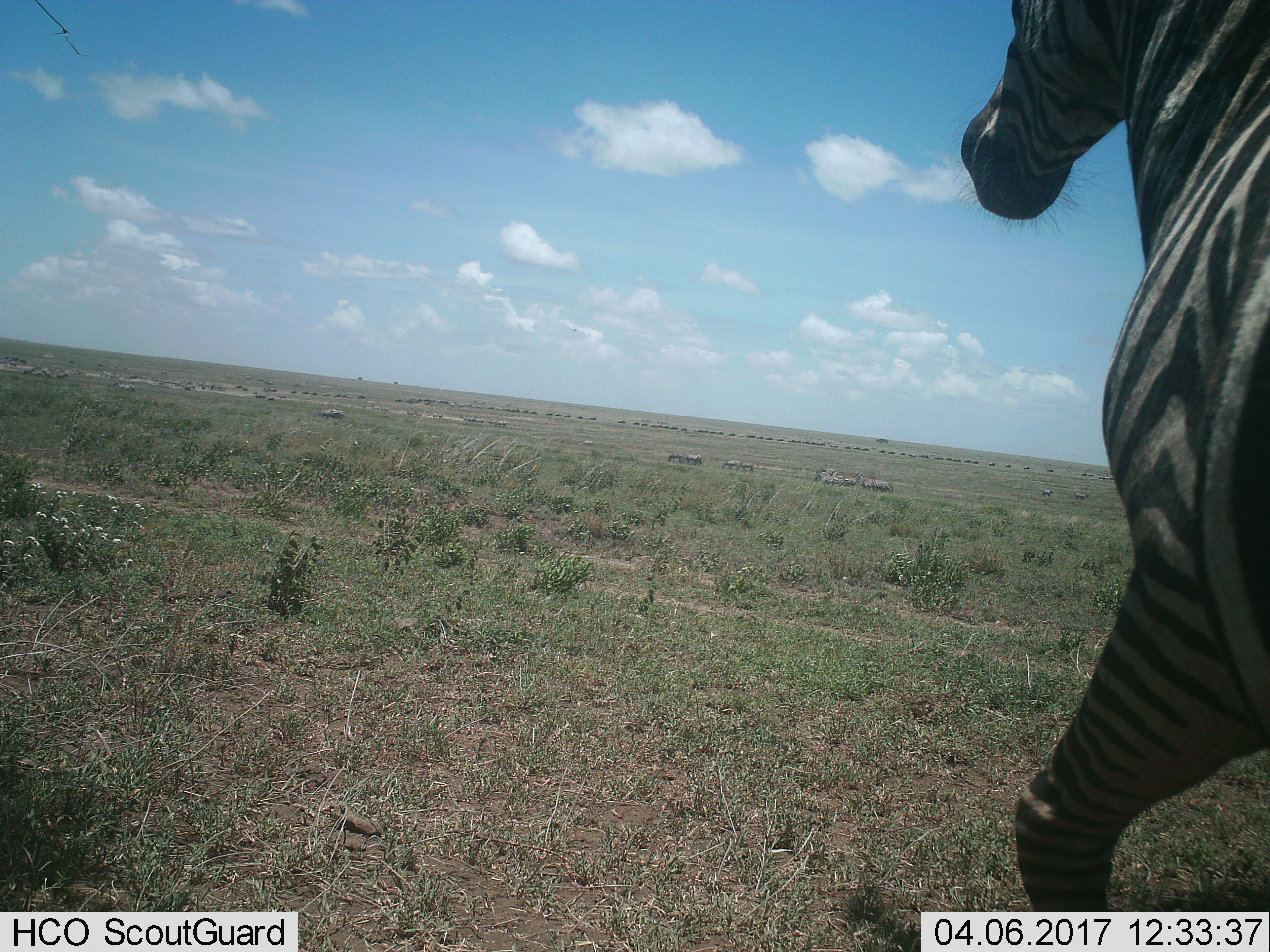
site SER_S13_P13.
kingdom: Animalia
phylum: Chordata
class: Mammalia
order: Perissodactyla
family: Equidae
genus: Equus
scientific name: Equus quagga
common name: plains zebra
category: zebraplains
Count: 1.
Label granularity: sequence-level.